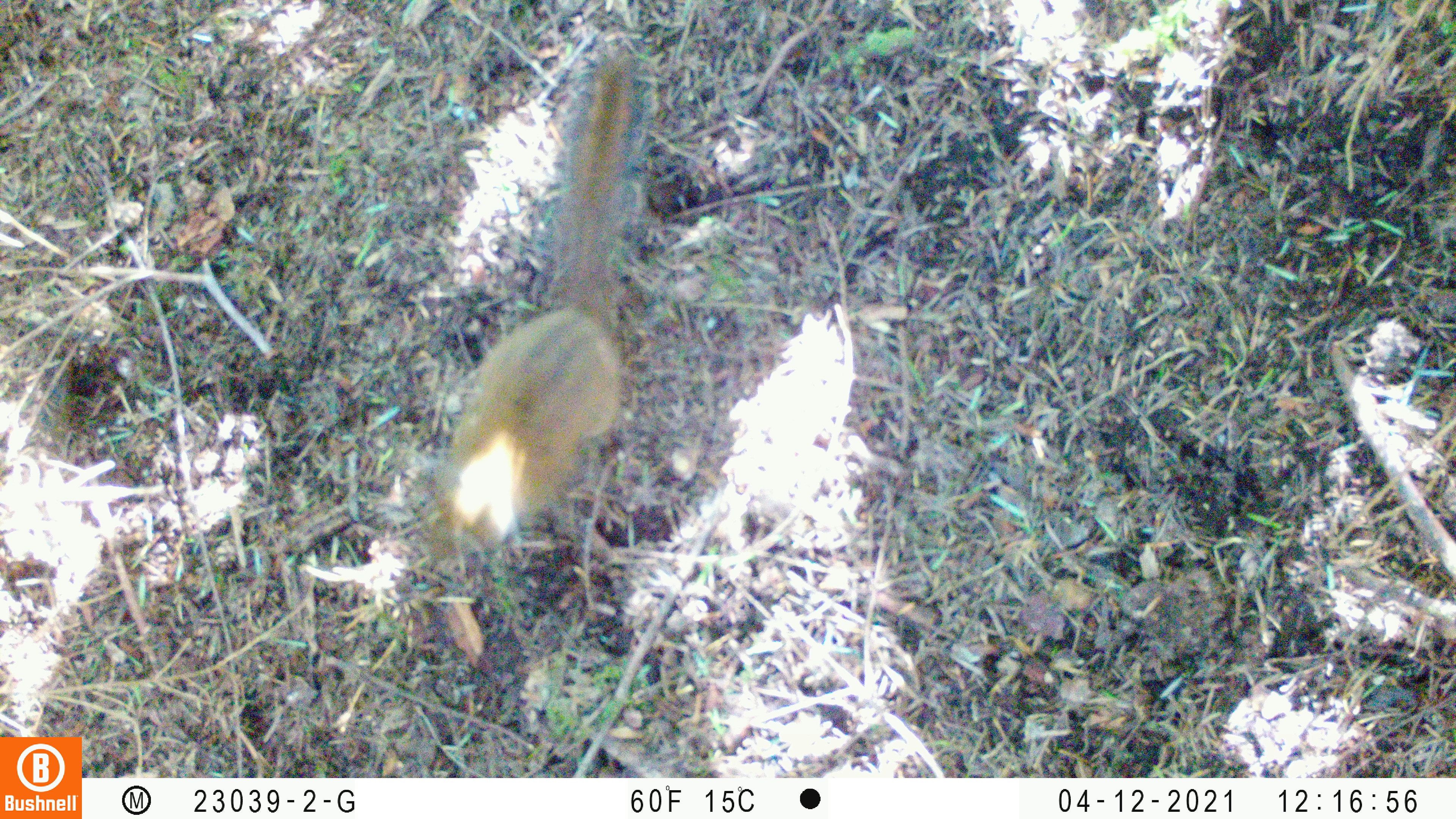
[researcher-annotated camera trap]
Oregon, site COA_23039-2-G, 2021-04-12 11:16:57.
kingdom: Animalia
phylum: Chordata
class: Mammalia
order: Rodentia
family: Sciuridae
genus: Neotamias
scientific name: Neotamias townsendii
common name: townsend's chipmunk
Townsend's chipmunk (Neotamias townsendii).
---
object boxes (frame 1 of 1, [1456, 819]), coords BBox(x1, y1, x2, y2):
townsend's chipmunk: BBox(408, 37, 686, 587)